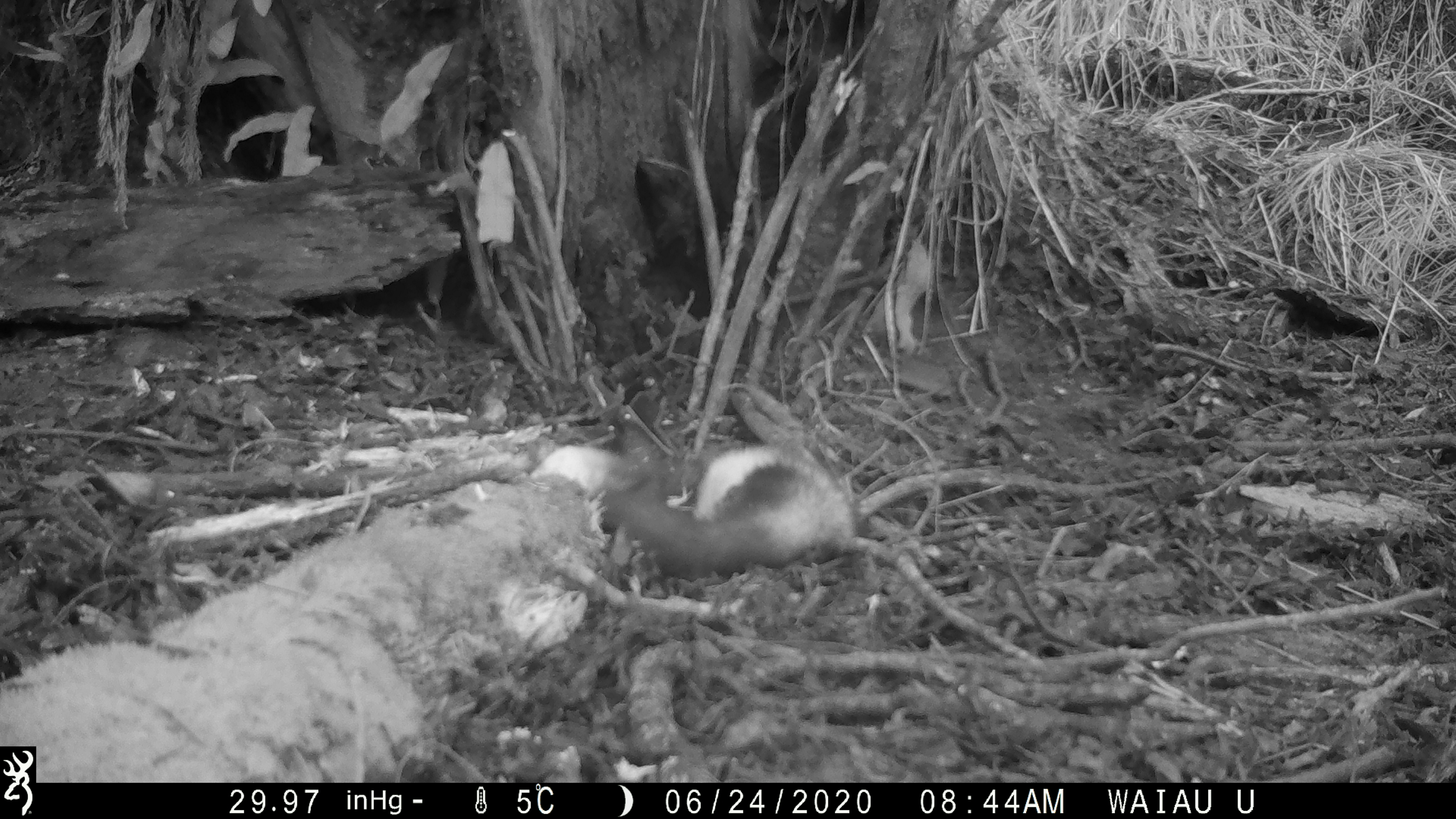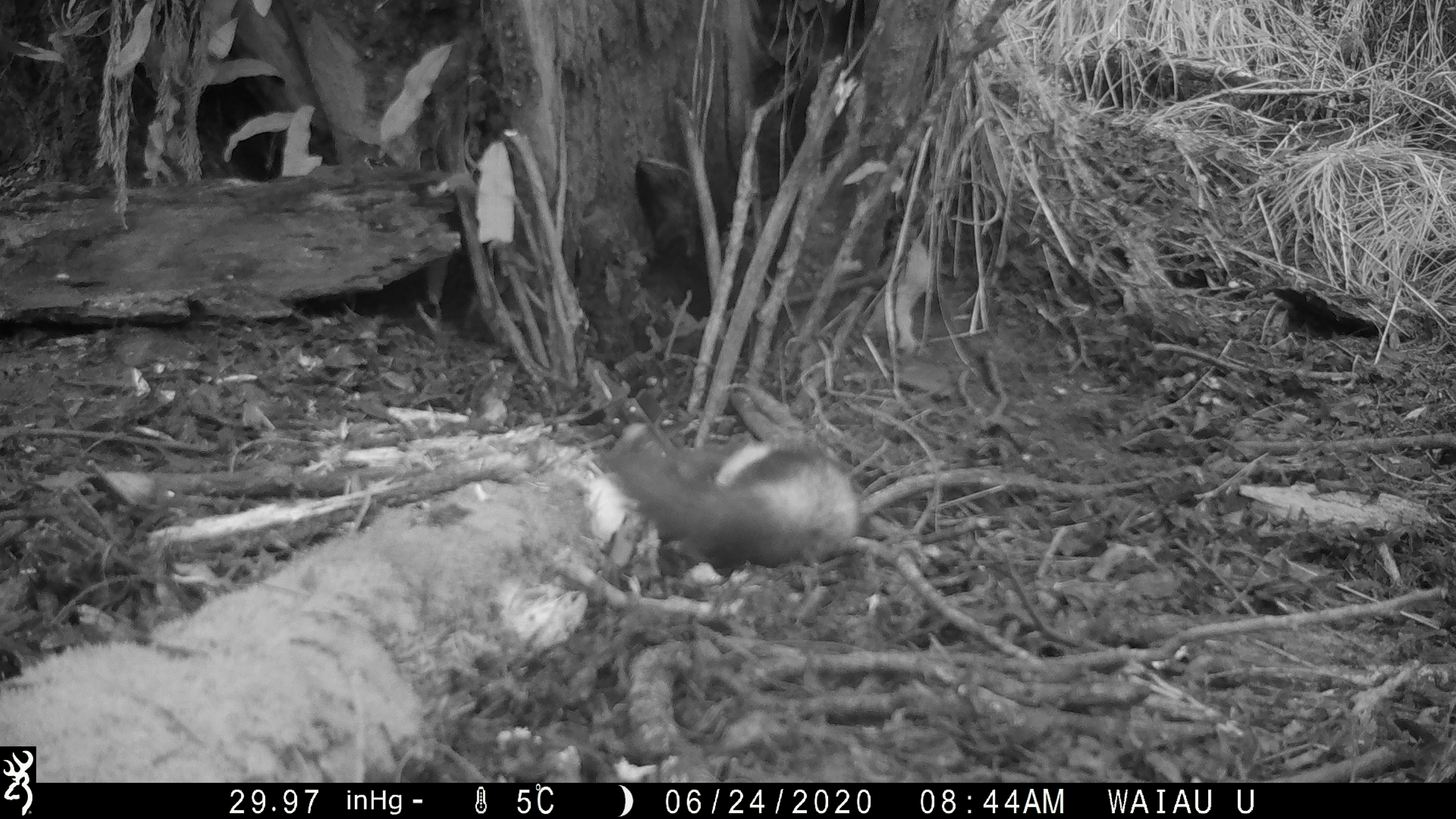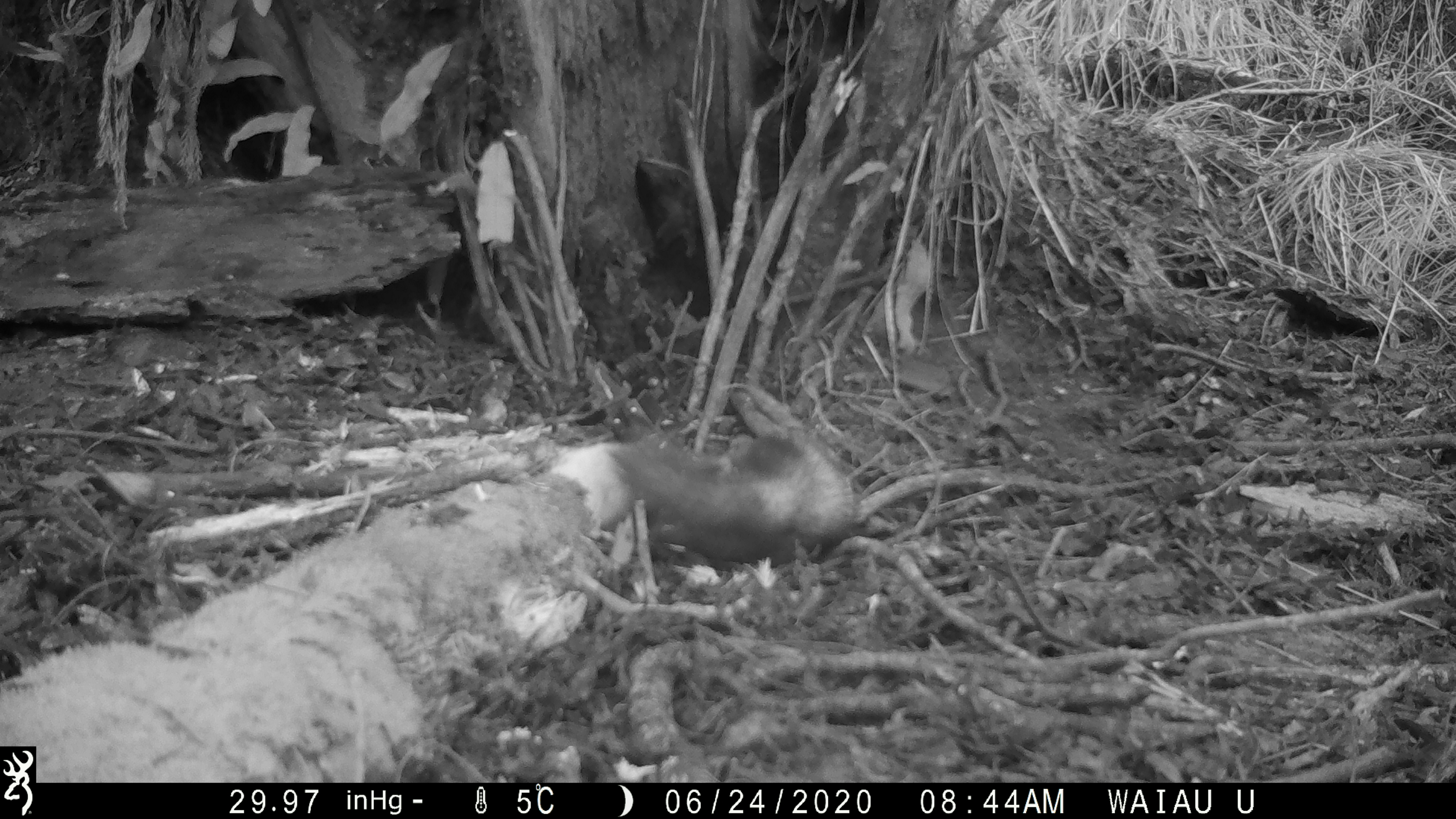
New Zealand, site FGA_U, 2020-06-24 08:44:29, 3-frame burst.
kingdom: Animalia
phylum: Chordata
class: Mammalia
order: Carnivora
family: Mustelidae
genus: Mustela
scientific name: Mustela furo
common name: ferret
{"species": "ferret (Mustela furo)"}